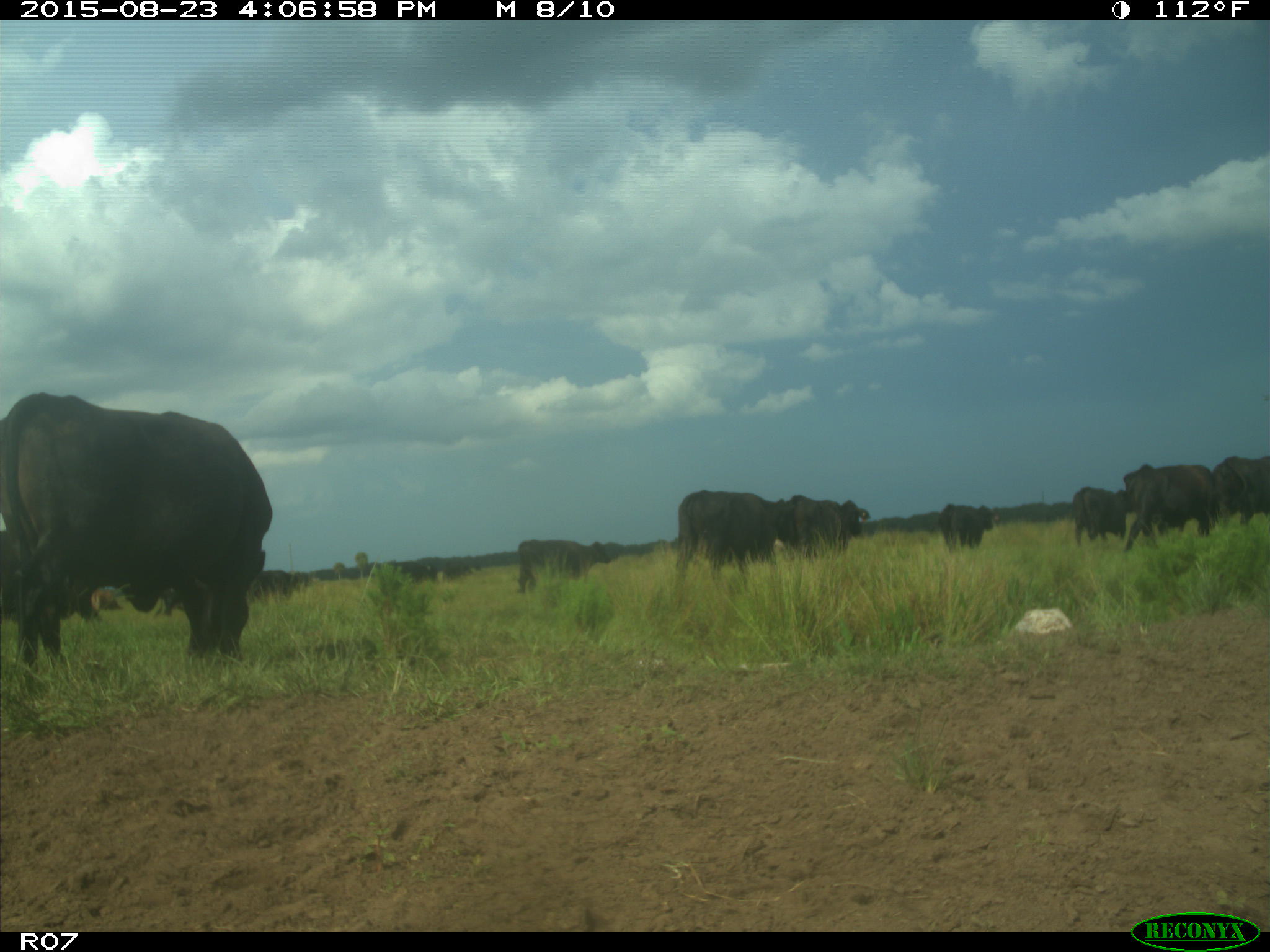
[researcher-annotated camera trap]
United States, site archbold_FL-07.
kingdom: Animalia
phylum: Chordata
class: Mammalia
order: Artiodactyla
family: Bovidae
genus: Bos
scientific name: Bos taurus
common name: domestic cow